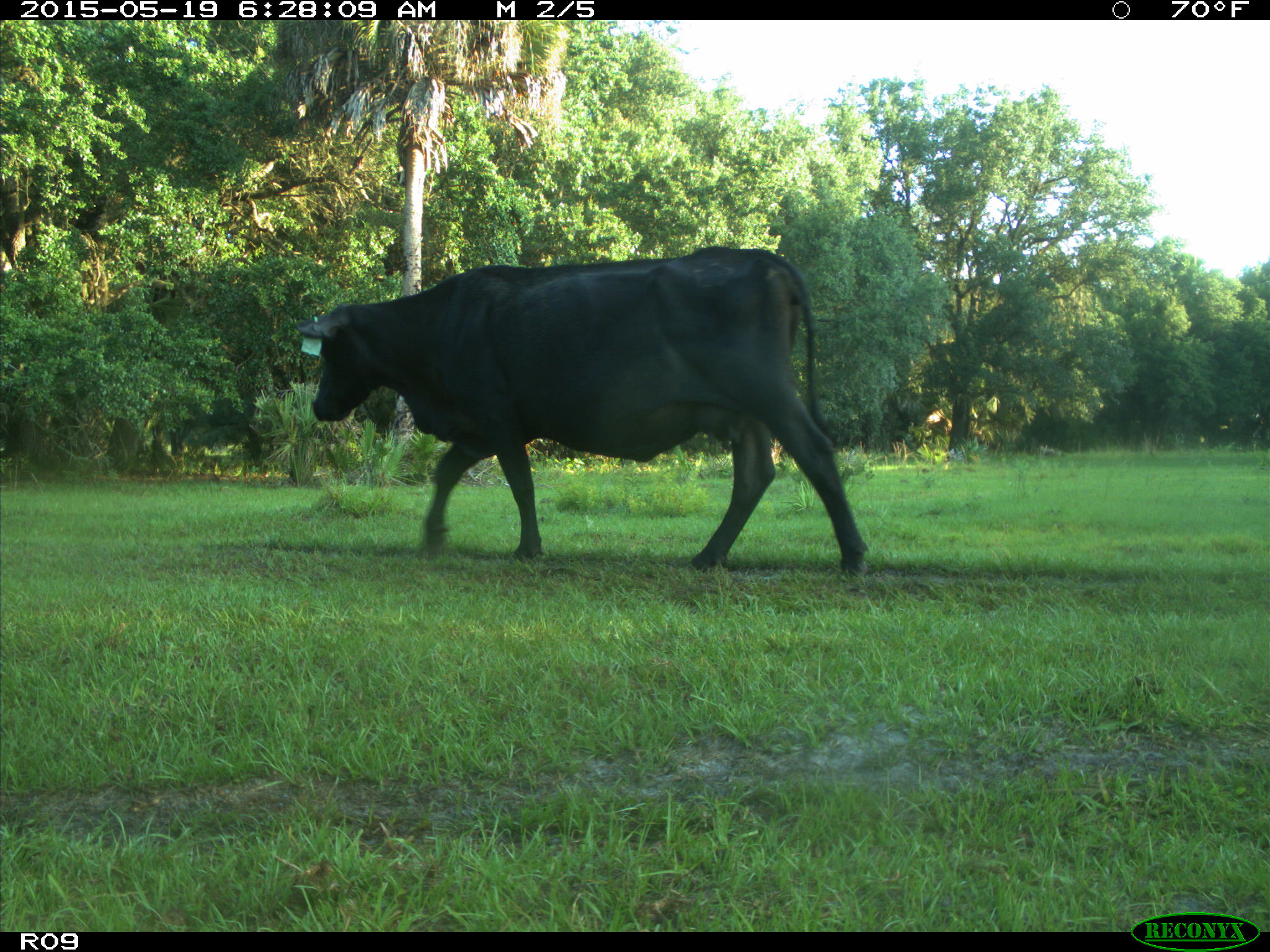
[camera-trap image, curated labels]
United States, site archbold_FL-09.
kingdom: Animalia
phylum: Chordata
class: Mammalia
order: Artiodactyla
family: Bovidae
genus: Bos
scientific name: Bos taurus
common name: domestic cow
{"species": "Bos taurus (domestic cow)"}